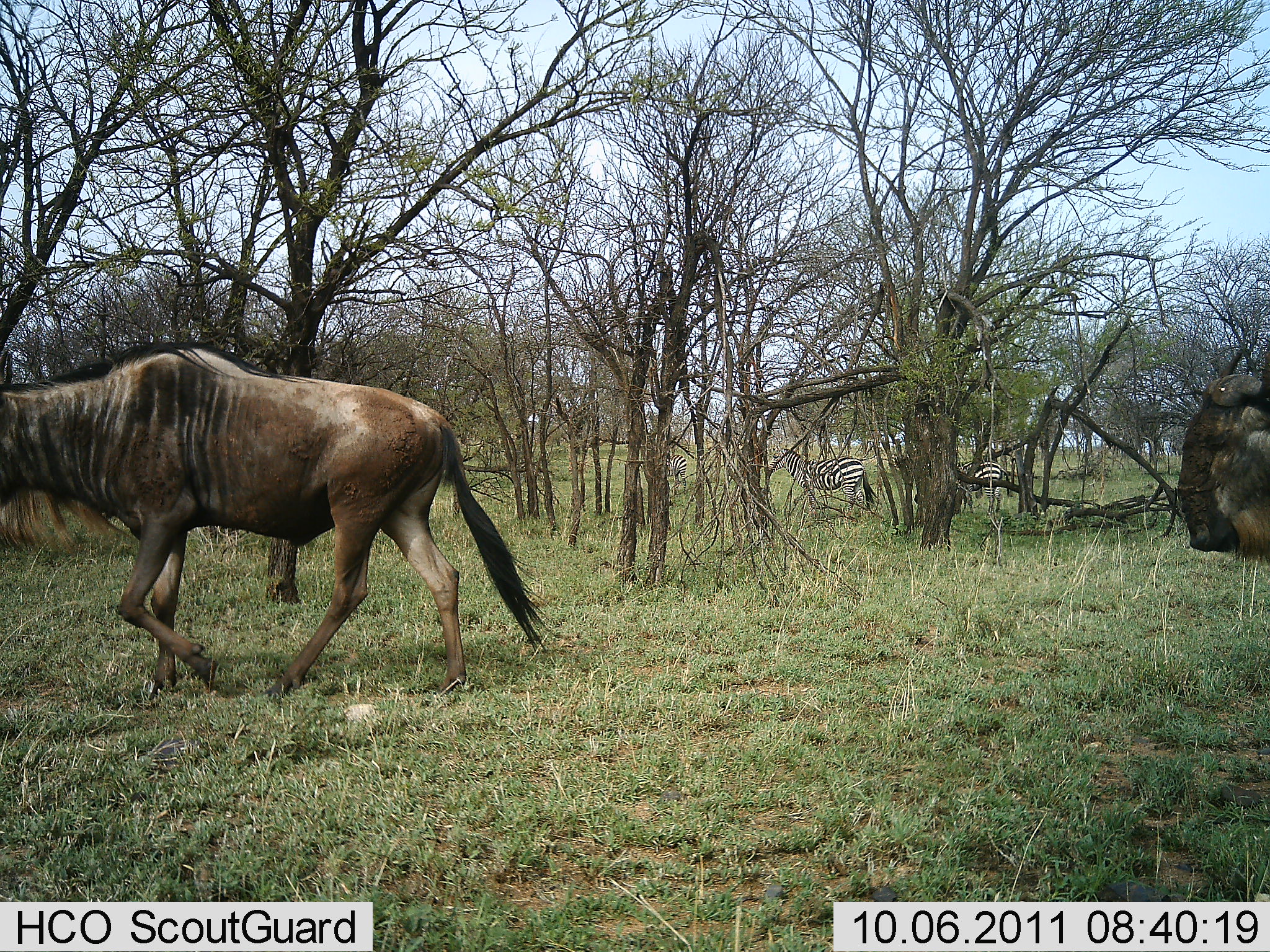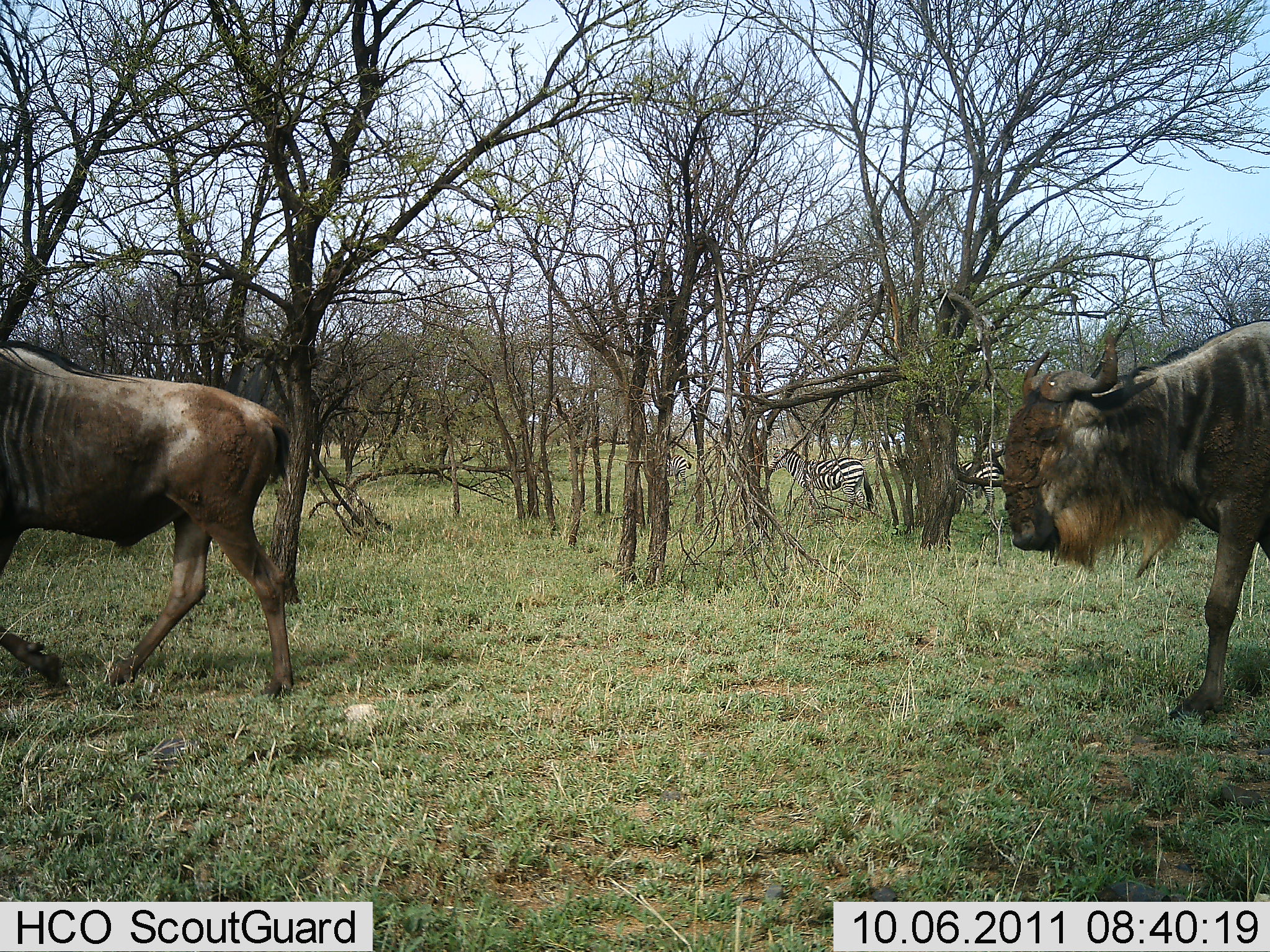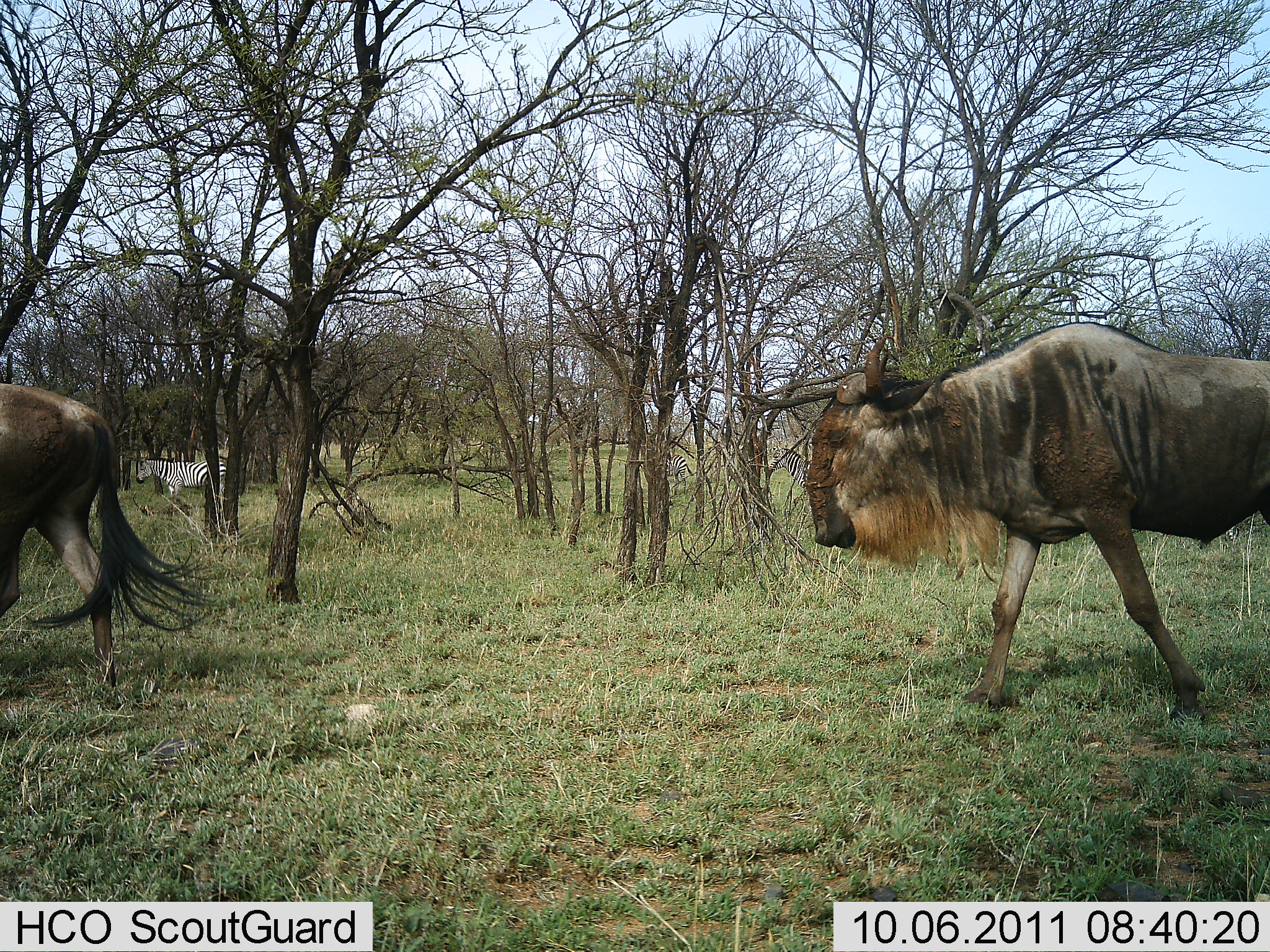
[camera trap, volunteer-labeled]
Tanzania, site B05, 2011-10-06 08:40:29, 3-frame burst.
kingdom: Animalia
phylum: Chordata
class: Mammalia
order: Artiodactyla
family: Bovidae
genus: Connochaetes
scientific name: Connochaetes taurinus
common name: blue wildebeest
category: wildebeest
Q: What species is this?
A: Wildebeest (blue wildebeest) (Connochaetes taurinus).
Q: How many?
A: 2.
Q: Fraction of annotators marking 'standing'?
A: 7%.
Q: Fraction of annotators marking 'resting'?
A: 0%.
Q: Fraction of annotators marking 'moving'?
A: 100%.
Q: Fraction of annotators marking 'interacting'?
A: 0%.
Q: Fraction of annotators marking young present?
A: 0%.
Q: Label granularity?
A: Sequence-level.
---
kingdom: Animalia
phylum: Chordata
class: Mammalia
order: Perissodactyla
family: Equidae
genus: Equus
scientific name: Equus quagga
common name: plains zebra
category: zebra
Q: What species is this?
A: Zebra (plains zebra) (Equus quagga).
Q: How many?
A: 3.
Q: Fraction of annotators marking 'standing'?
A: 91%.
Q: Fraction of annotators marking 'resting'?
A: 0%.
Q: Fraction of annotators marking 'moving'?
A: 18%.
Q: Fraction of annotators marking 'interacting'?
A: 0%.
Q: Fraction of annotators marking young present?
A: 0%.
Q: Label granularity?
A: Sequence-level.